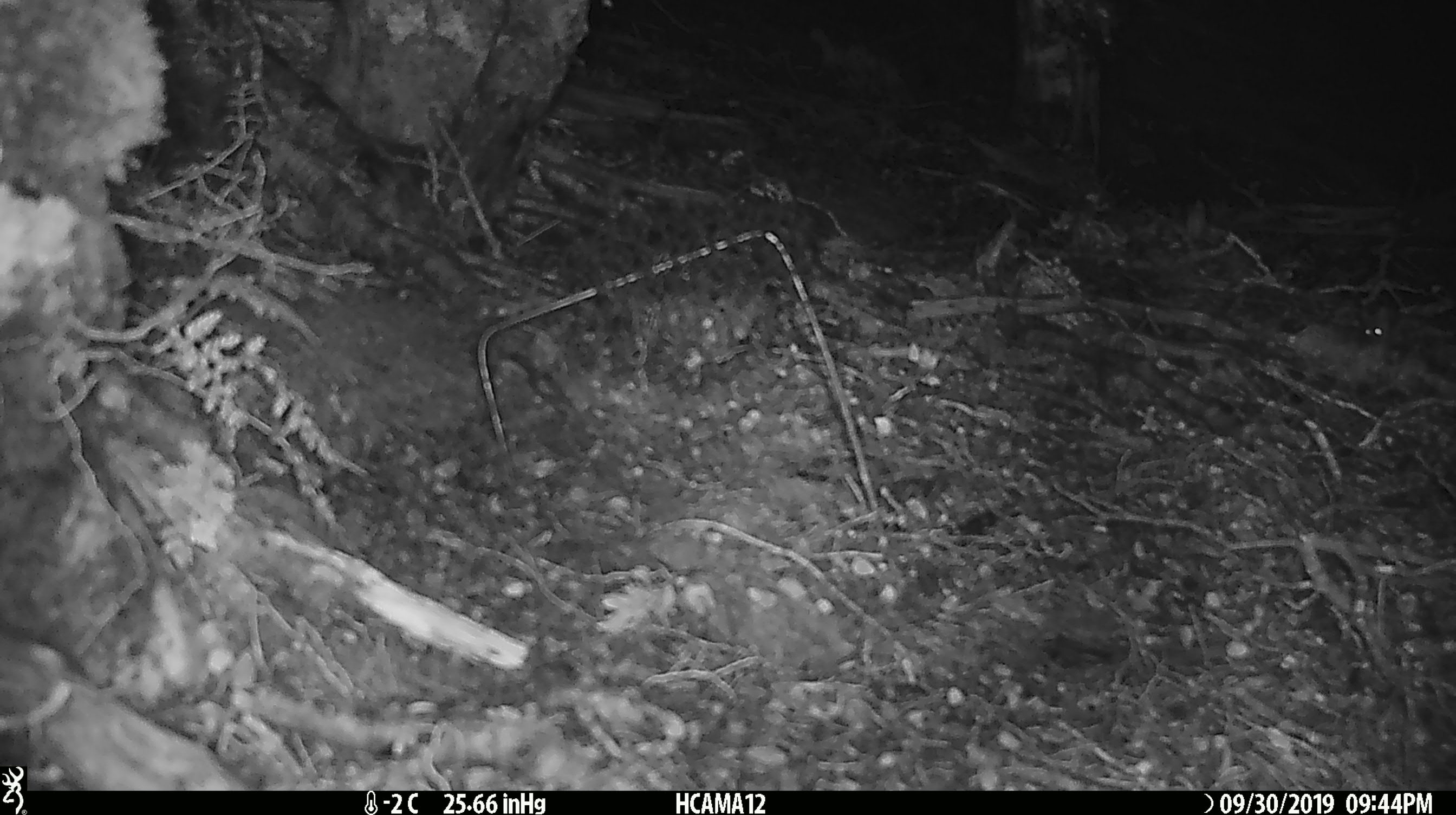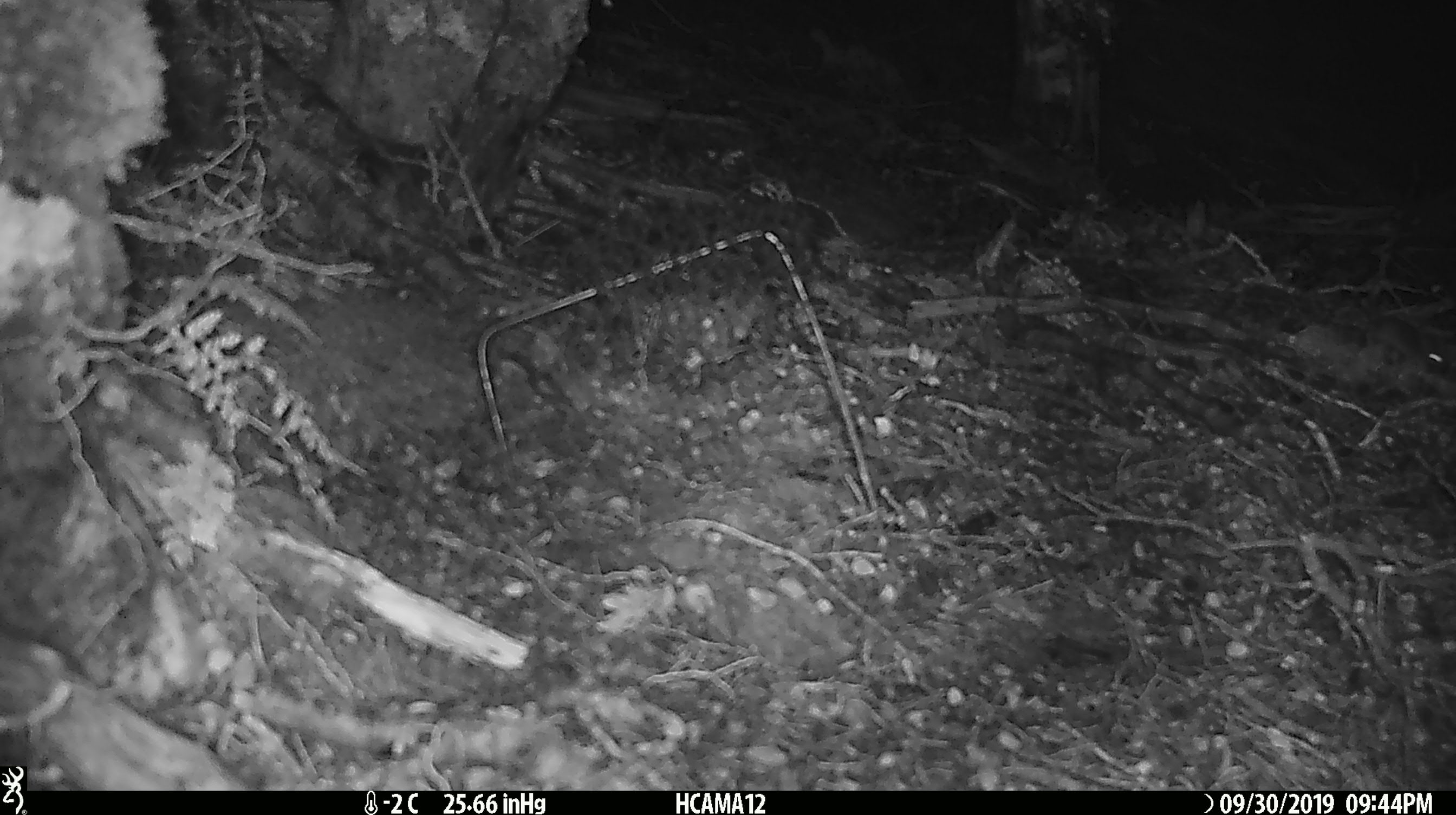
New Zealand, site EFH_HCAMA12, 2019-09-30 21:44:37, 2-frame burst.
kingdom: Animalia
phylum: Chordata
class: Mammalia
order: Rodentia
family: Muridae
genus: Mus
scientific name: Mus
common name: mouse